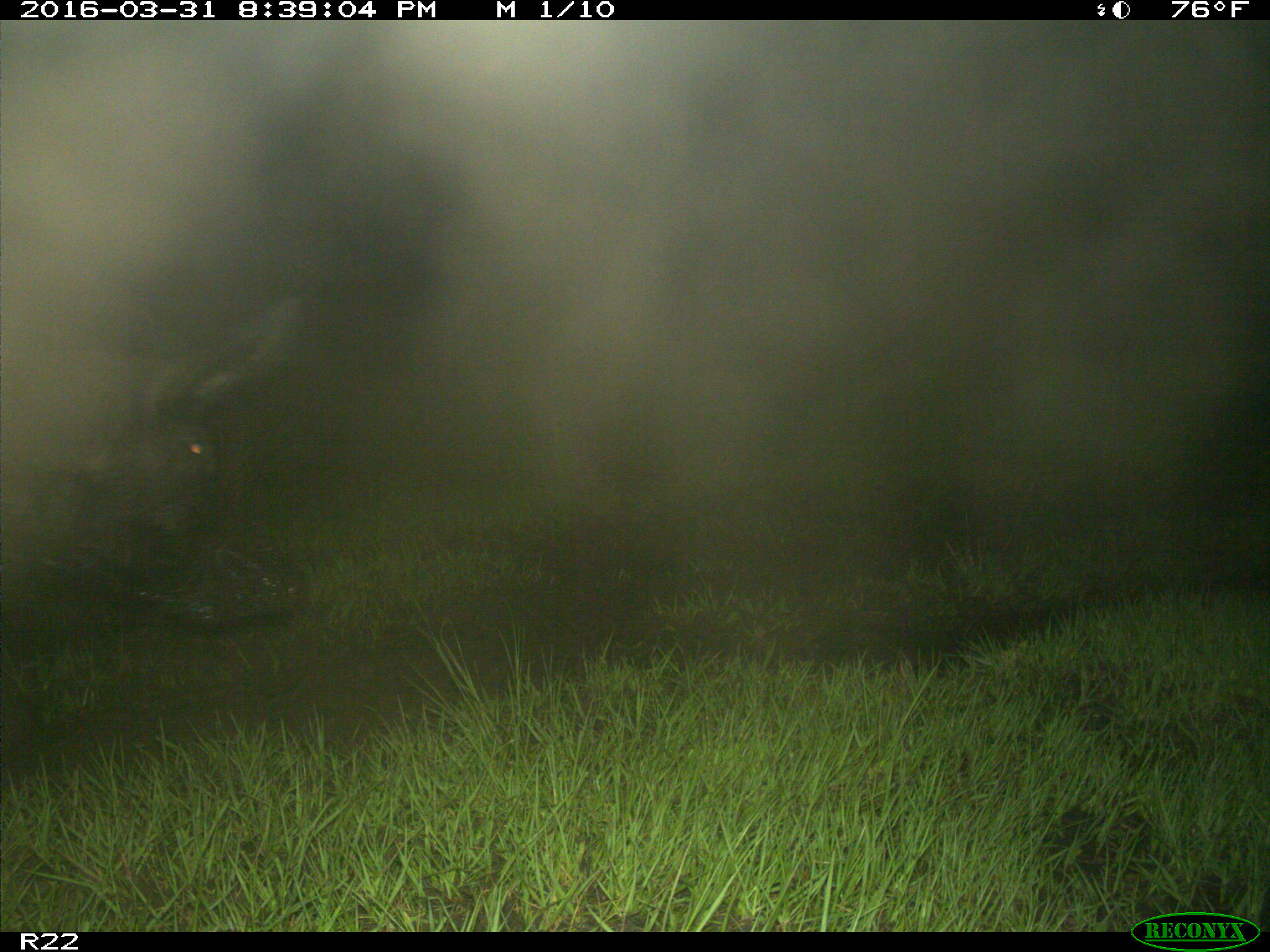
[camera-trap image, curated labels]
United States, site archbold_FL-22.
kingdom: Animalia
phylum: Chordata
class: Mammalia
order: Artiodactyla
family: Suidae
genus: Sus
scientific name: Sus scrofa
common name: wild boar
Sus scrofa (wild boar).